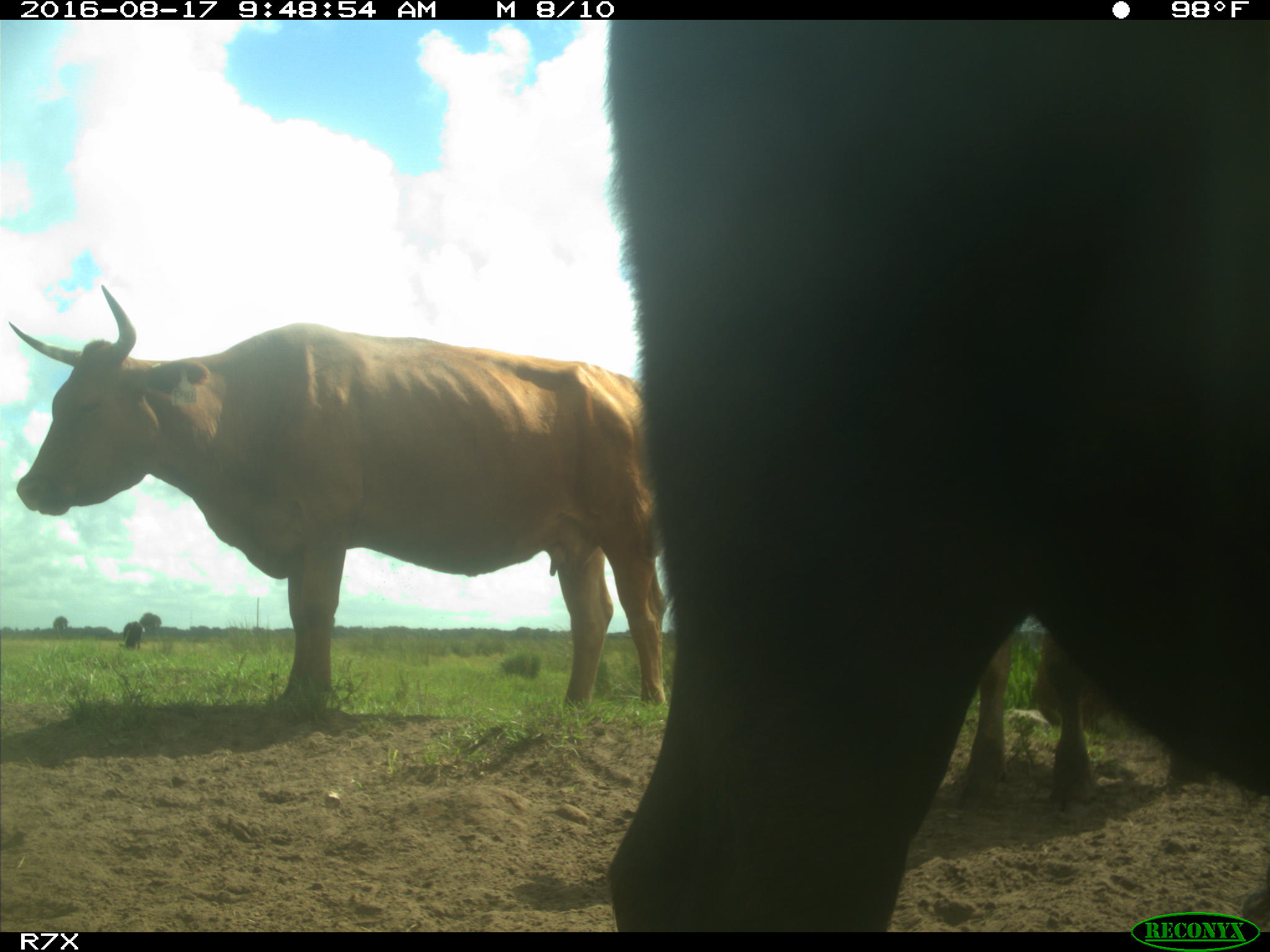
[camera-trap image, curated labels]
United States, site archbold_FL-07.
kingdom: Animalia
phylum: Chordata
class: Mammalia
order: Artiodactyla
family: Bovidae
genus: Bos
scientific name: Bos taurus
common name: domestic cow